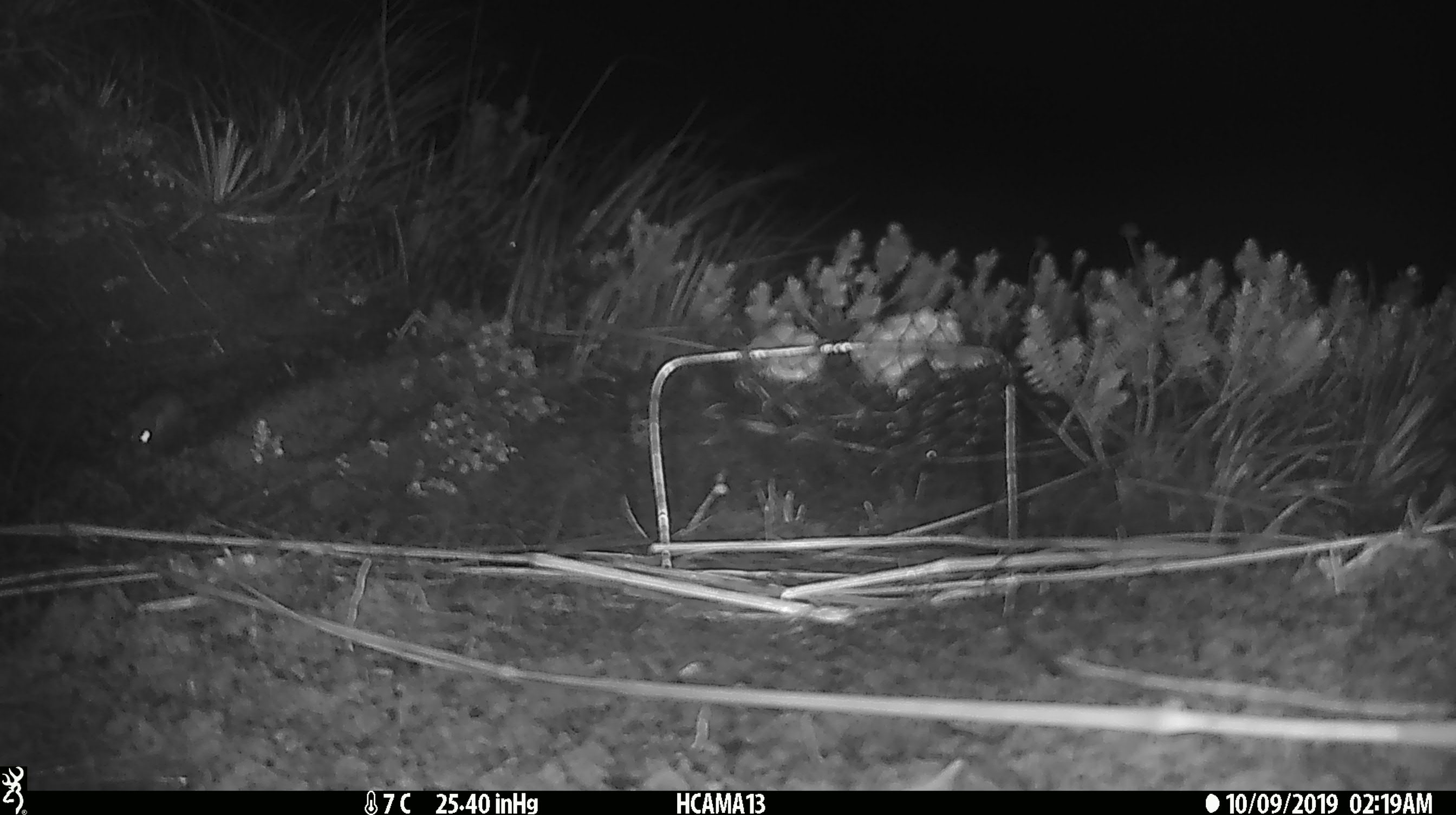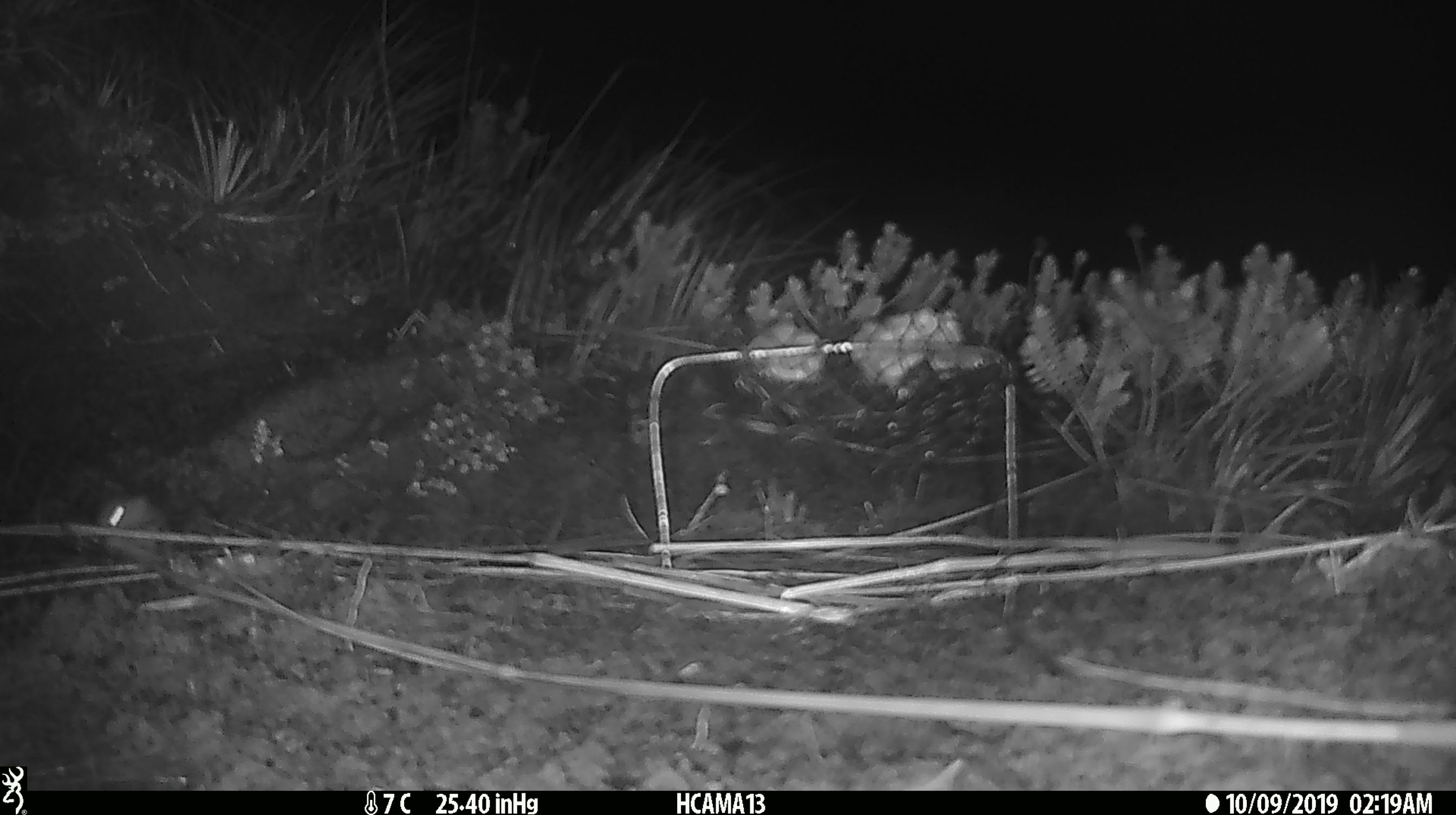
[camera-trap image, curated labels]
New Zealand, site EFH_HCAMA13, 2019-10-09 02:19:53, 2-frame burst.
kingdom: Animalia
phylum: Chordata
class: Mammalia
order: Rodentia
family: Muridae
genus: Mus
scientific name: Mus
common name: mouse